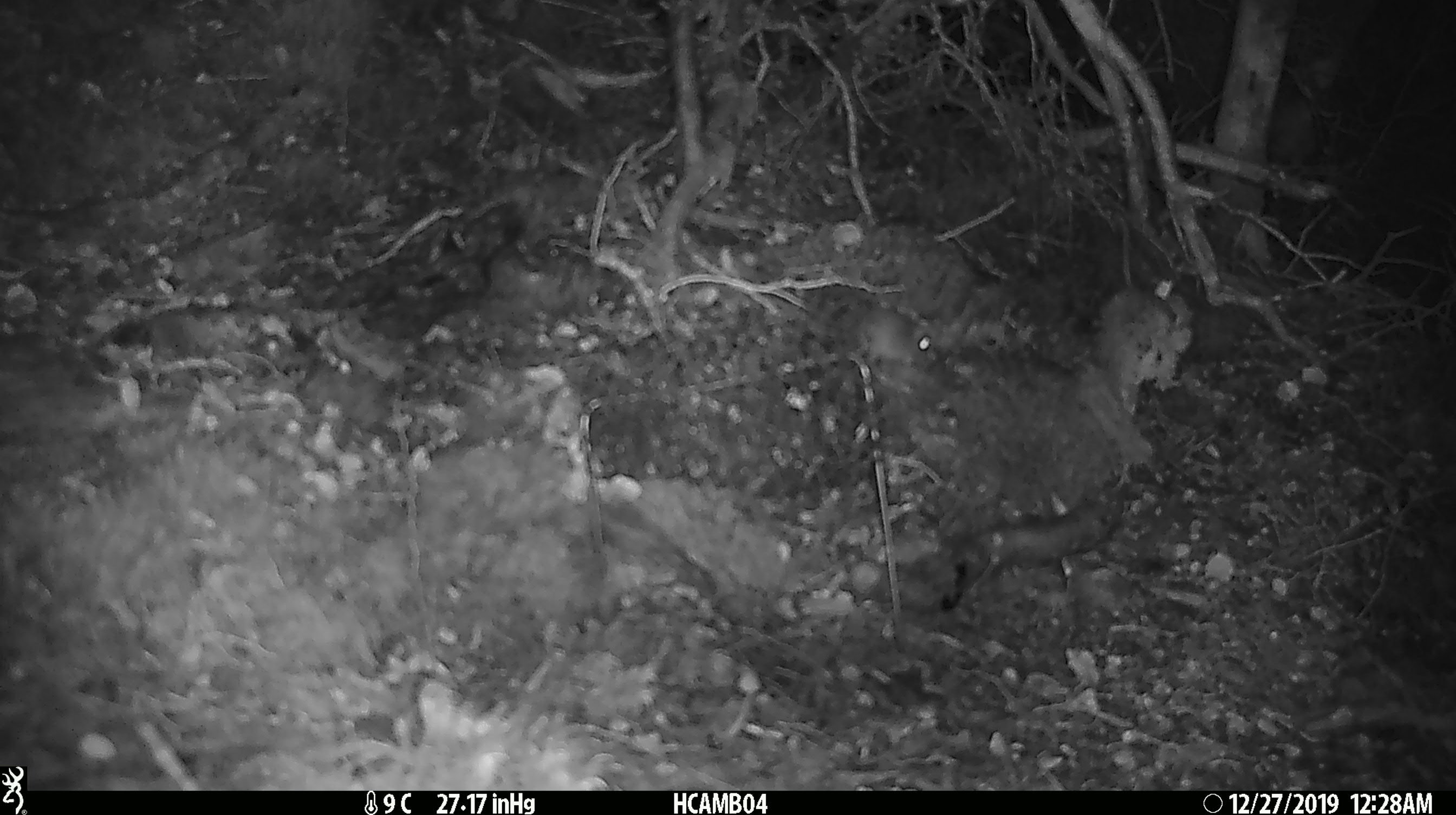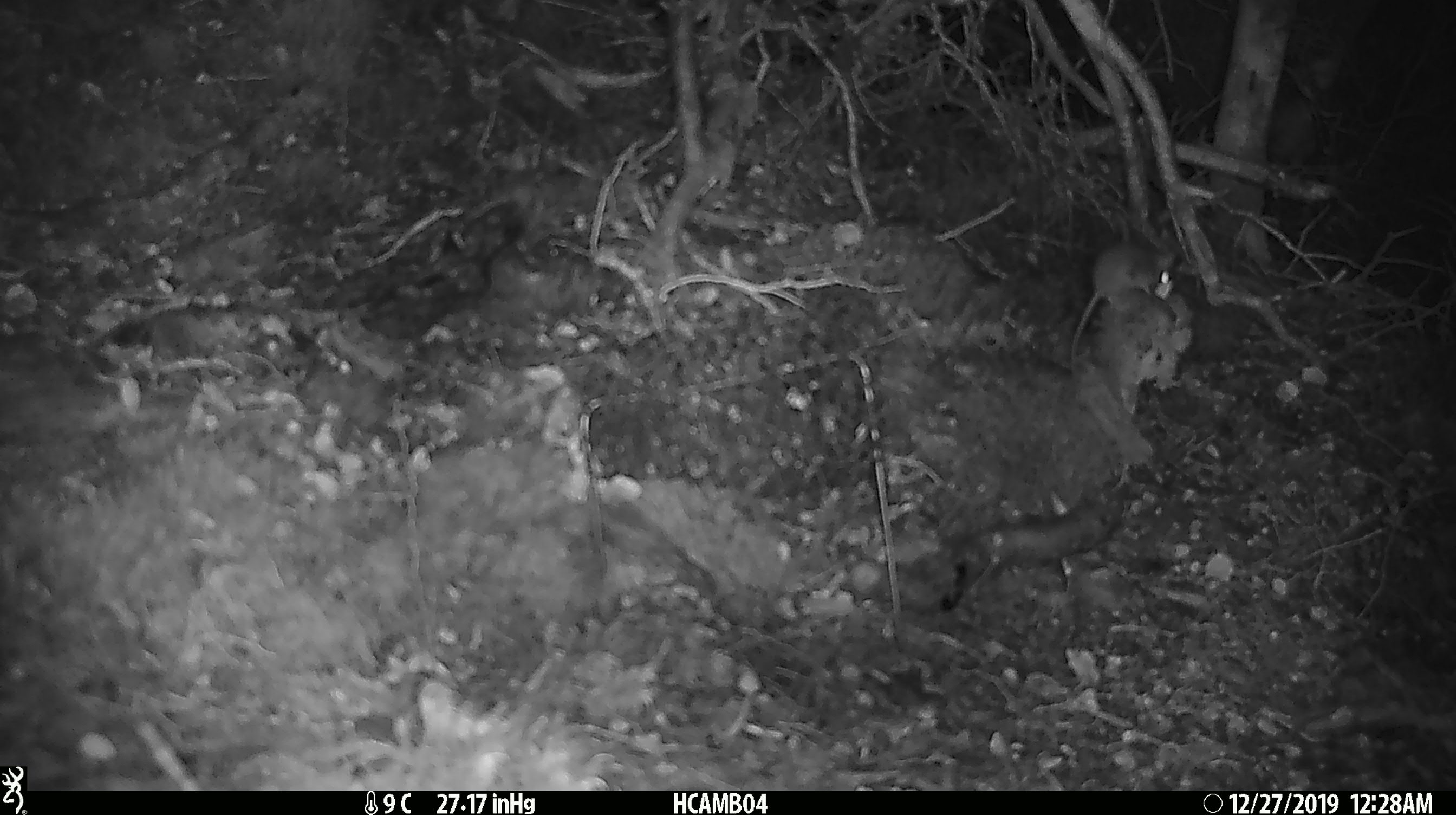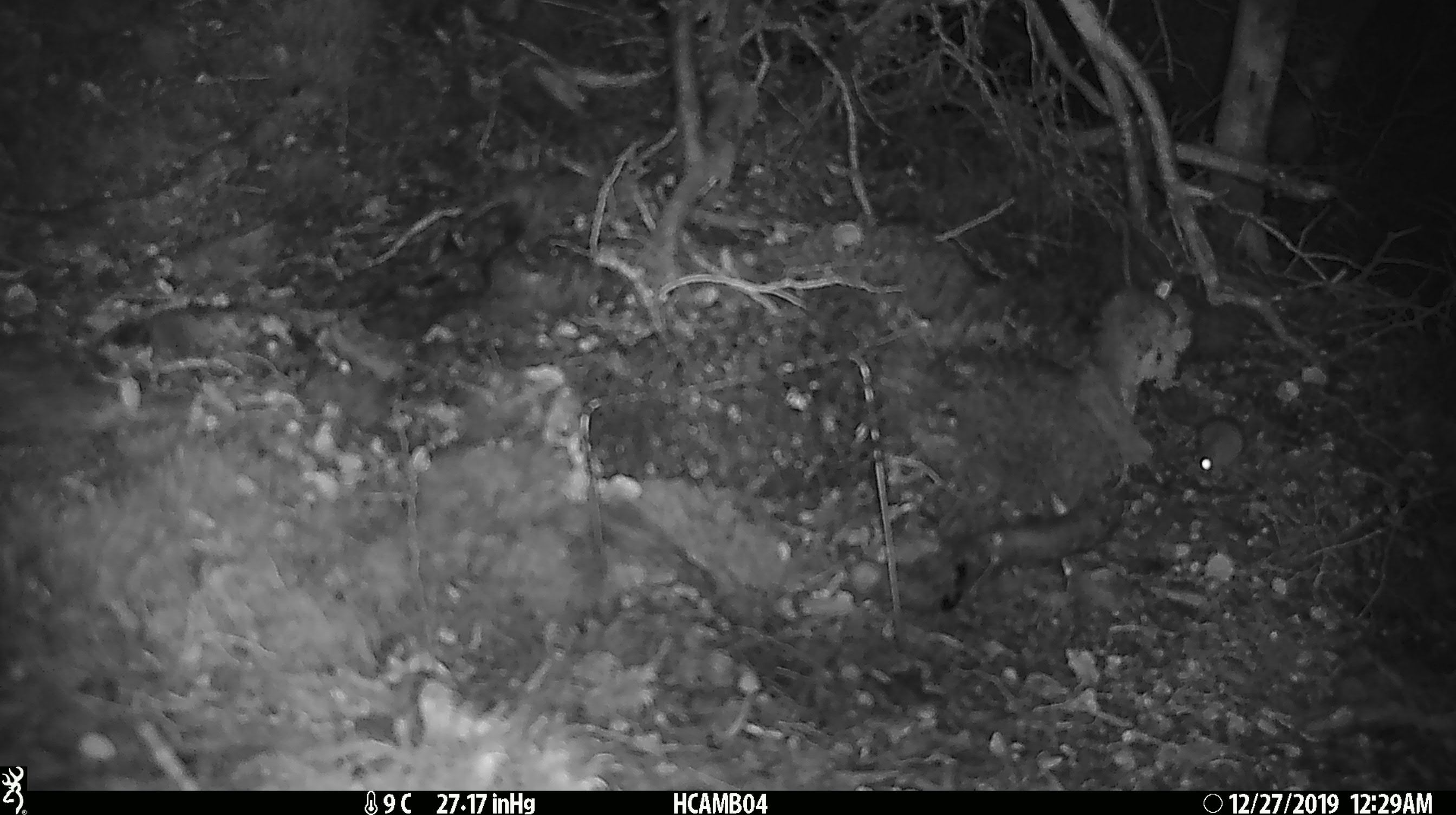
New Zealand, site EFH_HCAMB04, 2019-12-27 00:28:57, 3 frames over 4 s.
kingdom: Animalia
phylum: Chordata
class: Mammalia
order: Rodentia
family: Muridae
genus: Mus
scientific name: Mus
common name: mouse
Mouse (Mus).